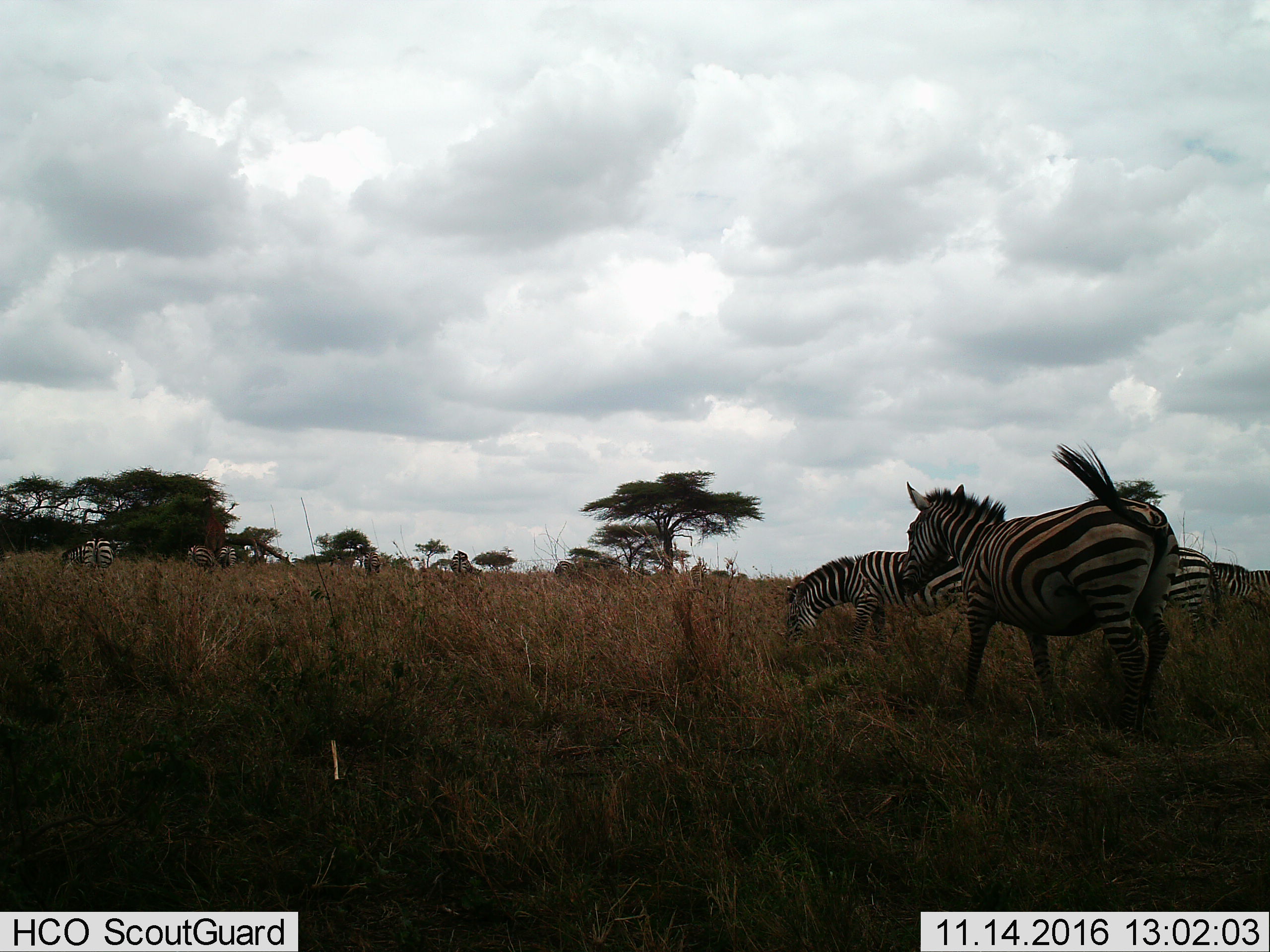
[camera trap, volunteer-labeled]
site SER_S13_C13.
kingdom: Animalia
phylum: Chordata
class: Mammalia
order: Perissodactyla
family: Equidae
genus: Equus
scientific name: Equus quagga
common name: plains zebra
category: zebraplains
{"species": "zebraplains (plains zebra) (Equus quagga)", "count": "9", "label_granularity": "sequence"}